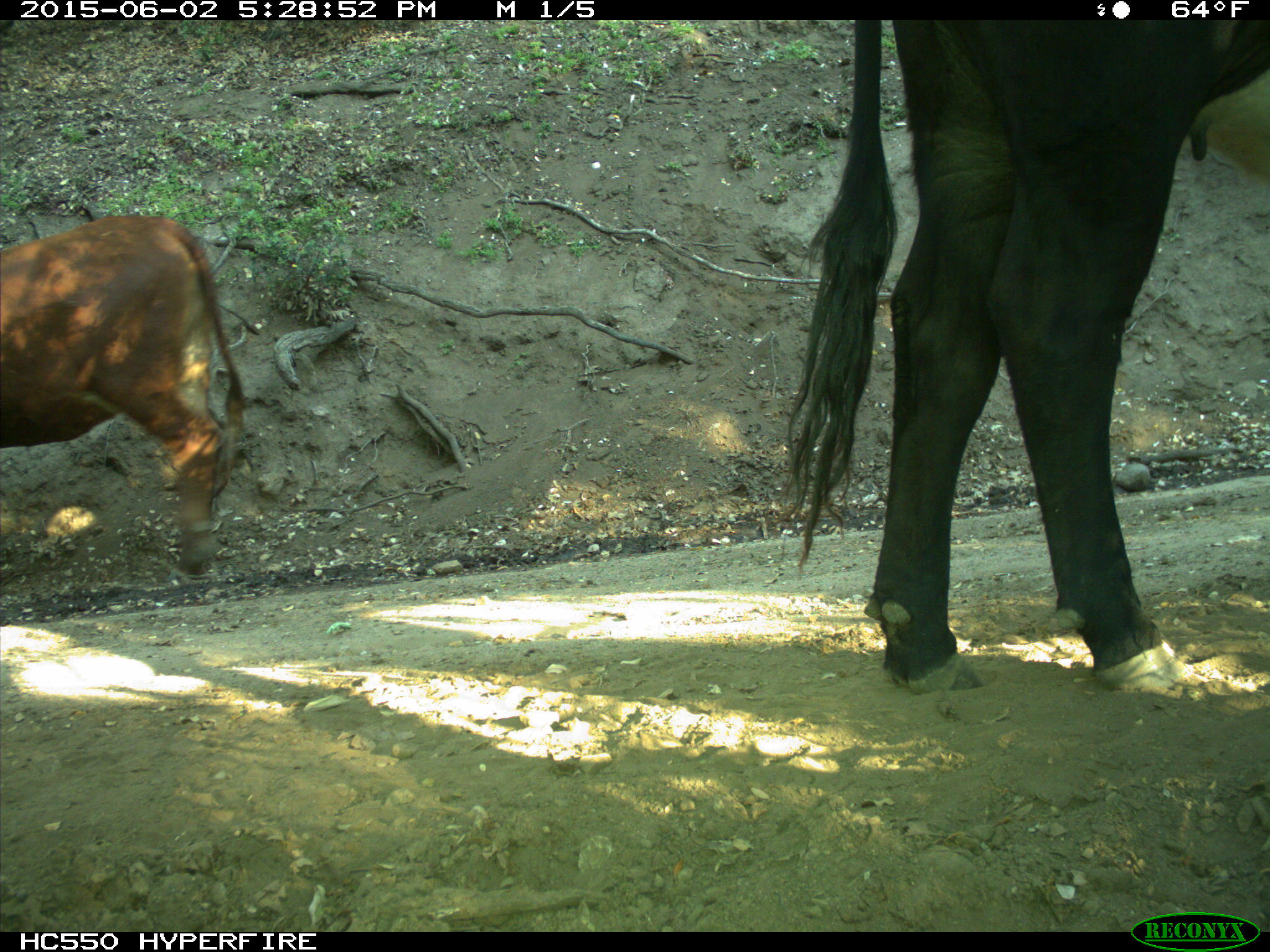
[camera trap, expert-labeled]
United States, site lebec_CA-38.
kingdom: Animalia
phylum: Chordata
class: Mammalia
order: Artiodactyla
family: Bovidae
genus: Bos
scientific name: Bos taurus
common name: domestic cow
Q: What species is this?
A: Bos taurus (domestic cow).